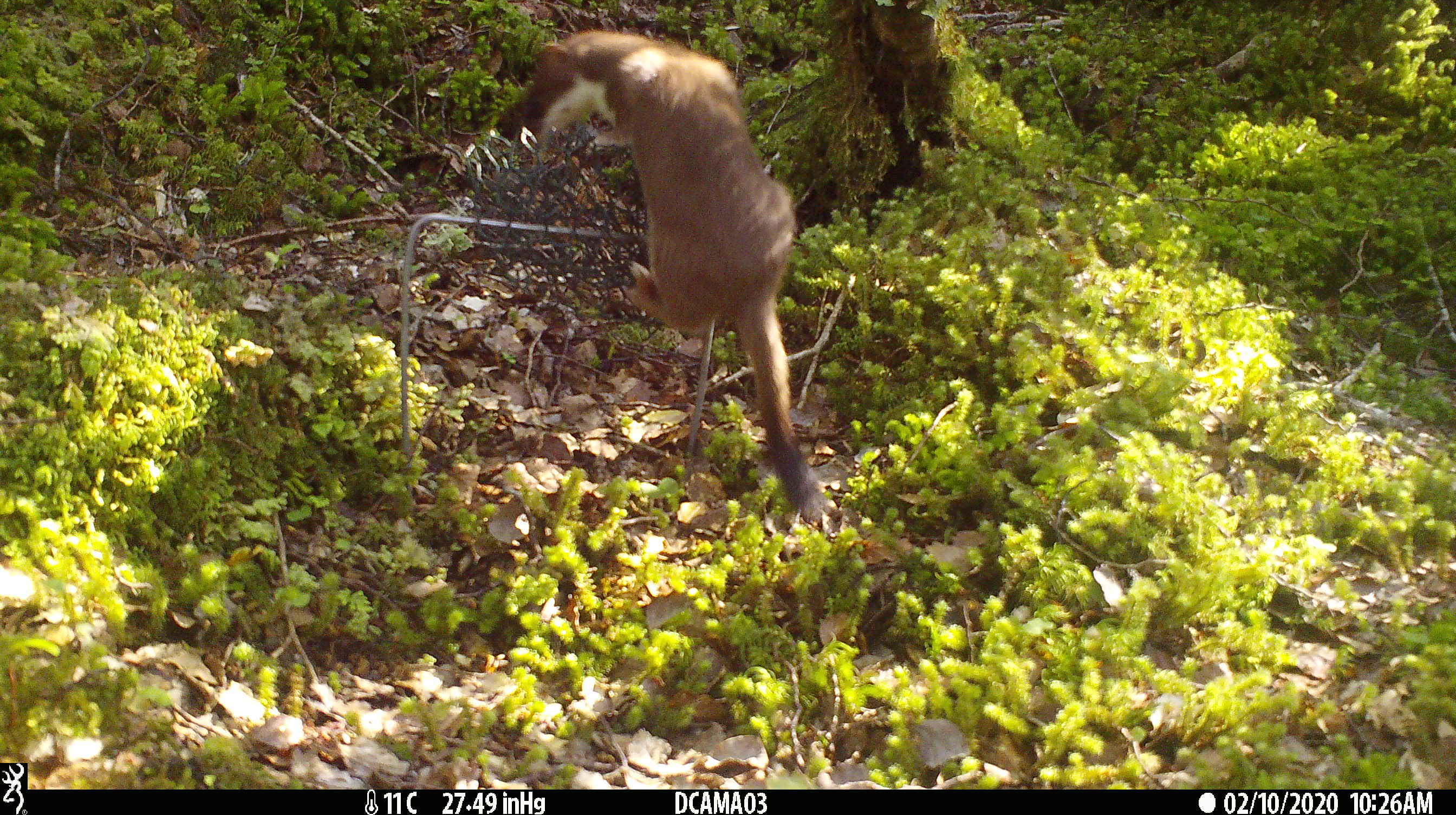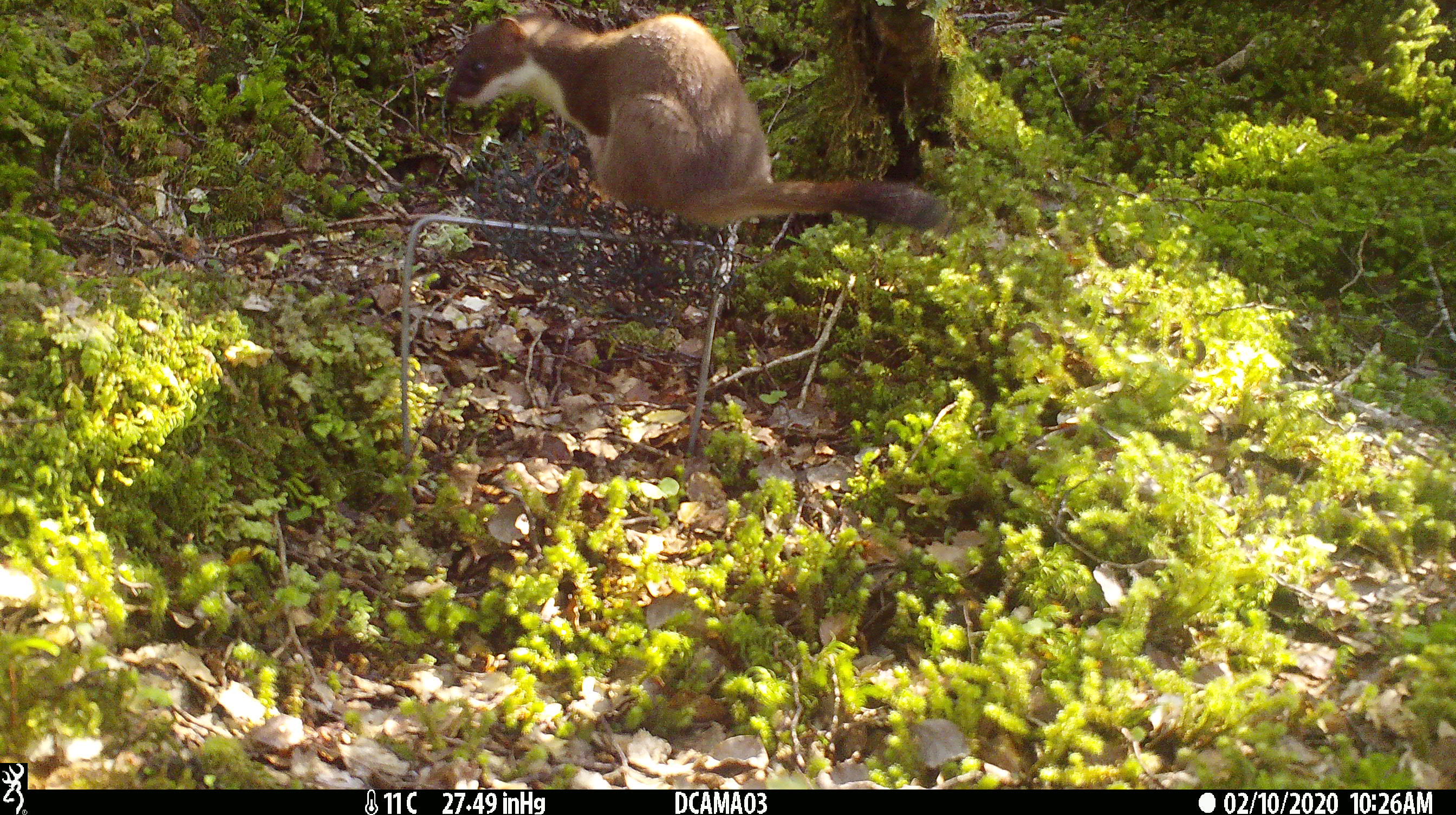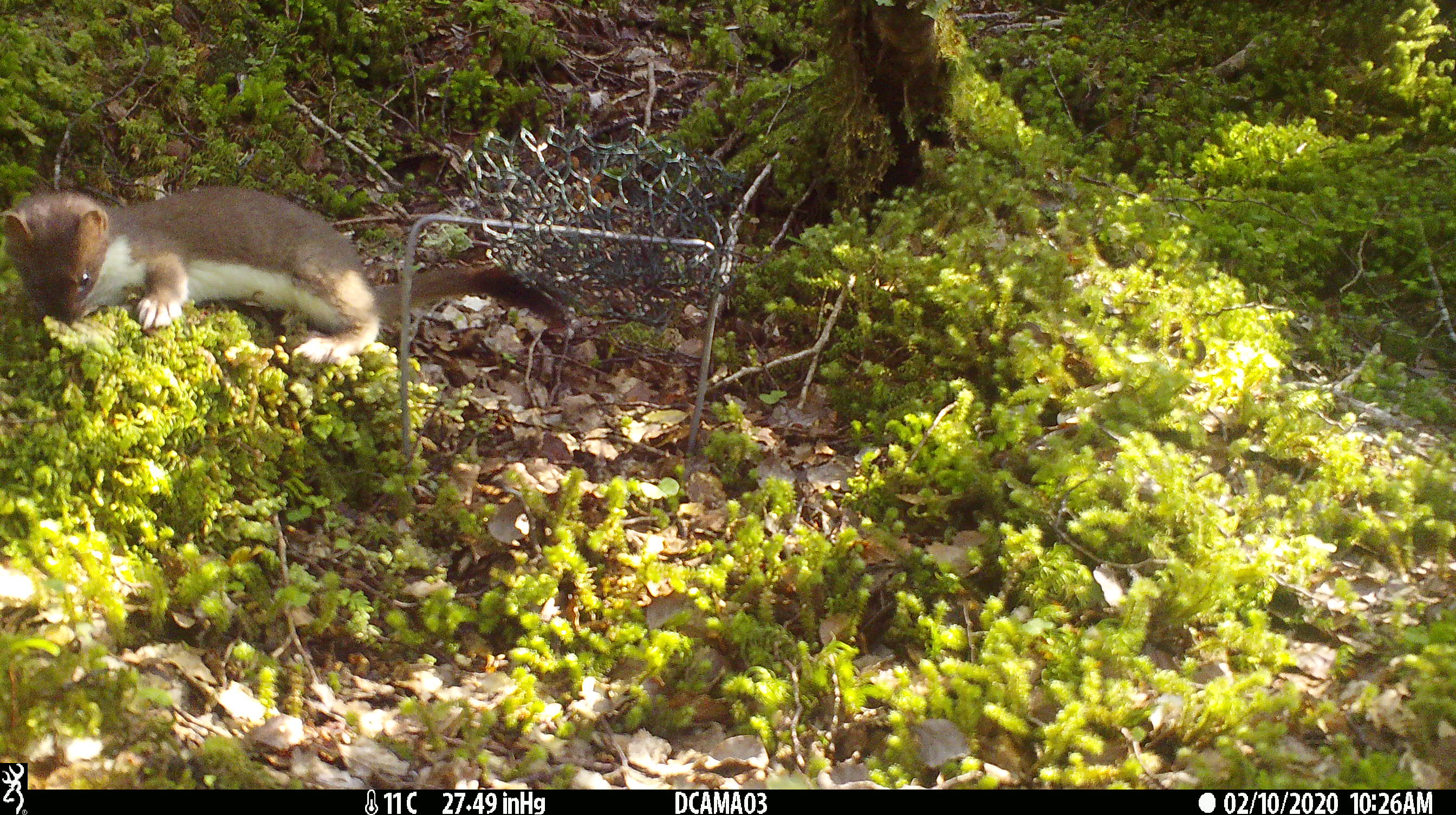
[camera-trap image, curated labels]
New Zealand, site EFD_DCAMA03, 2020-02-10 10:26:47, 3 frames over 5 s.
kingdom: Animalia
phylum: Chordata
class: Mammalia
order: Carnivora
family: Mustelidae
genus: Mustela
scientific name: Mustela erminea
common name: stoat